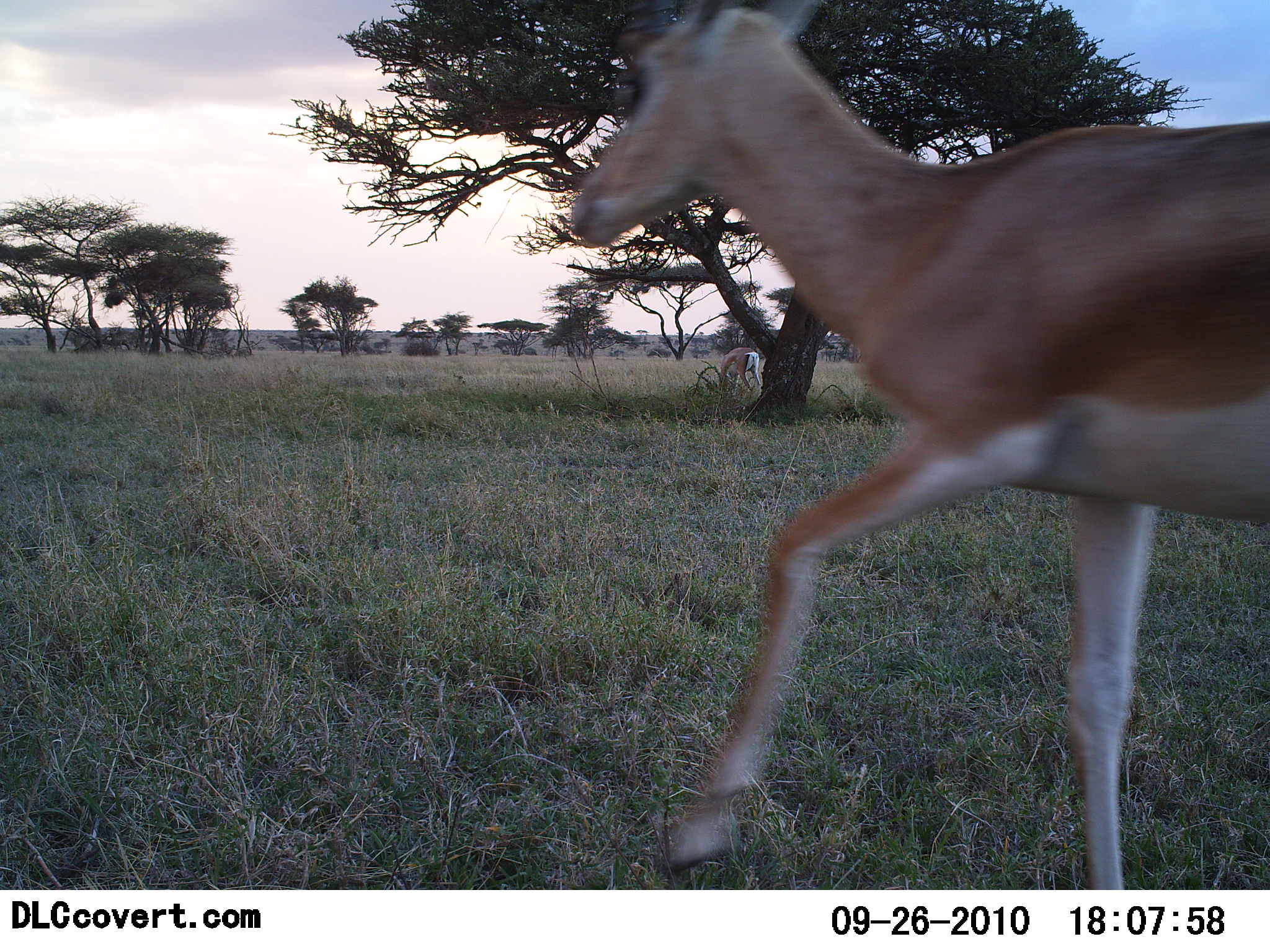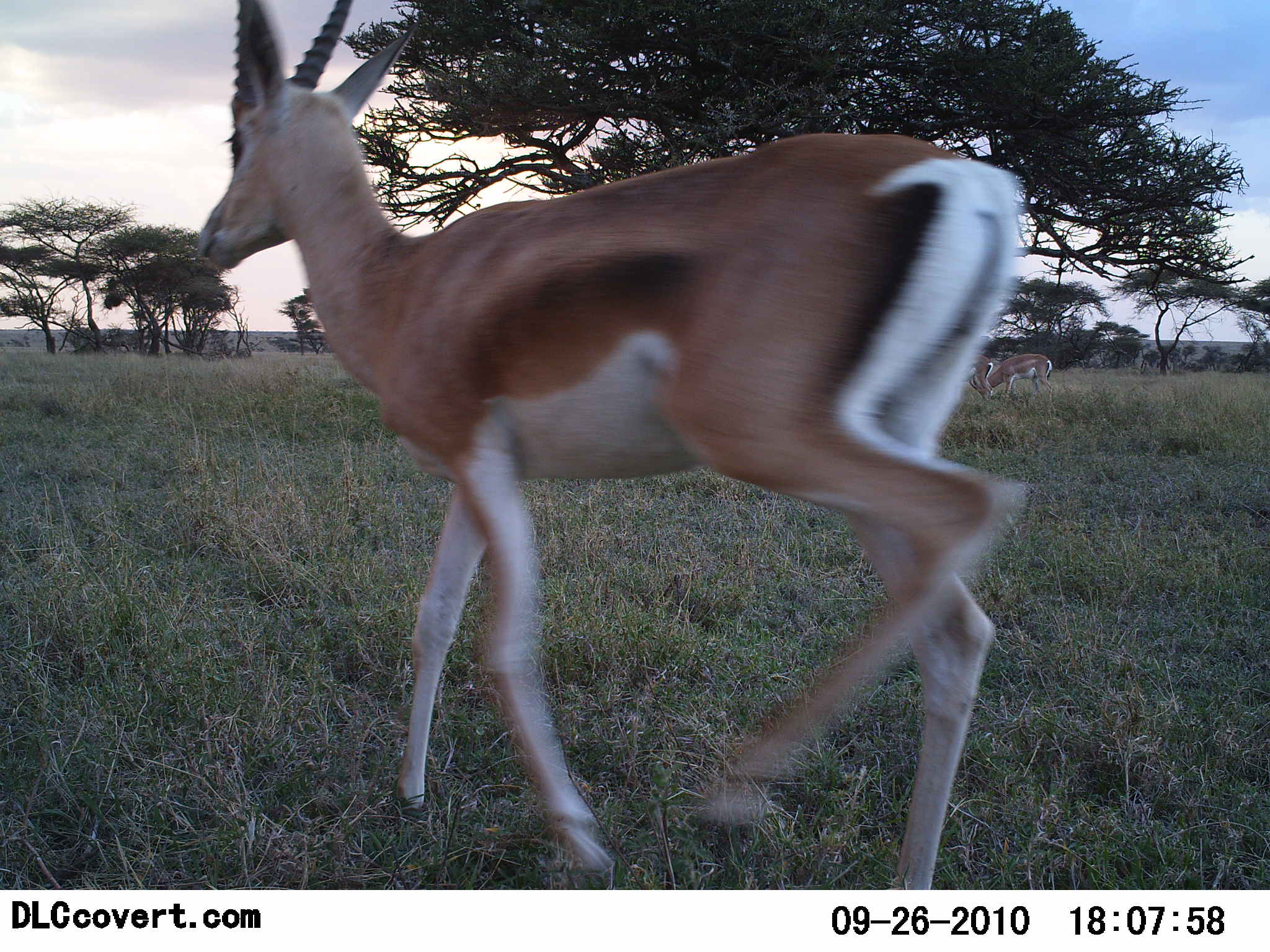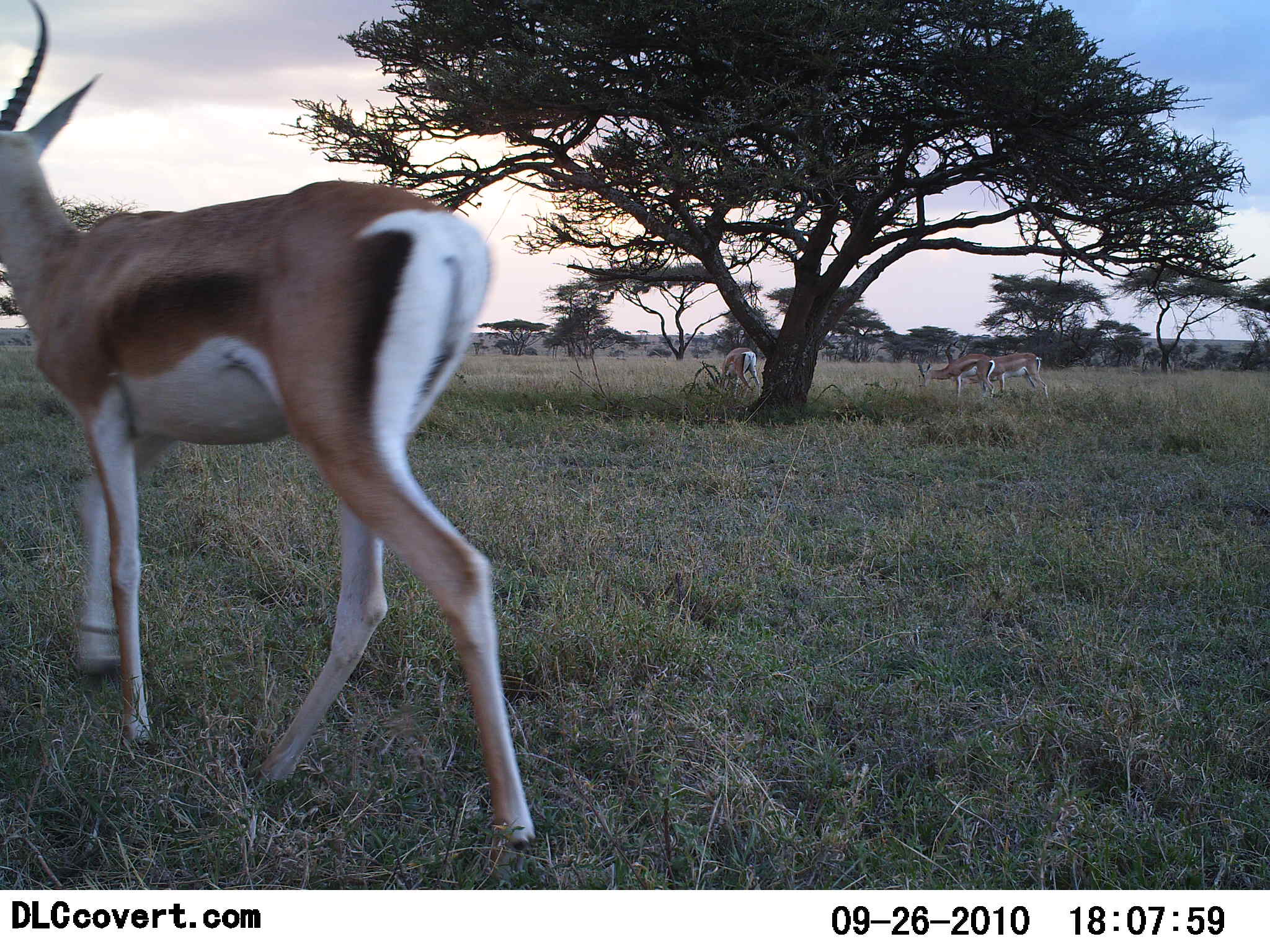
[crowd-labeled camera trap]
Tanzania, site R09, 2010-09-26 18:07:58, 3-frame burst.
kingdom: Animalia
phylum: Chordata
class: Mammalia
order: Artiodactyla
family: Bovidae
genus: Nanger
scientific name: Nanger granti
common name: grant's gazelle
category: gazellegrants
Gazellegrants (grant's gazelle) (Nanger granti), count 3. Behavior (volunteer vote fractions): standing 33%, resting 0%, moving 83%, interacting 0%. Young present (vote fraction): 0%. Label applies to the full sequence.